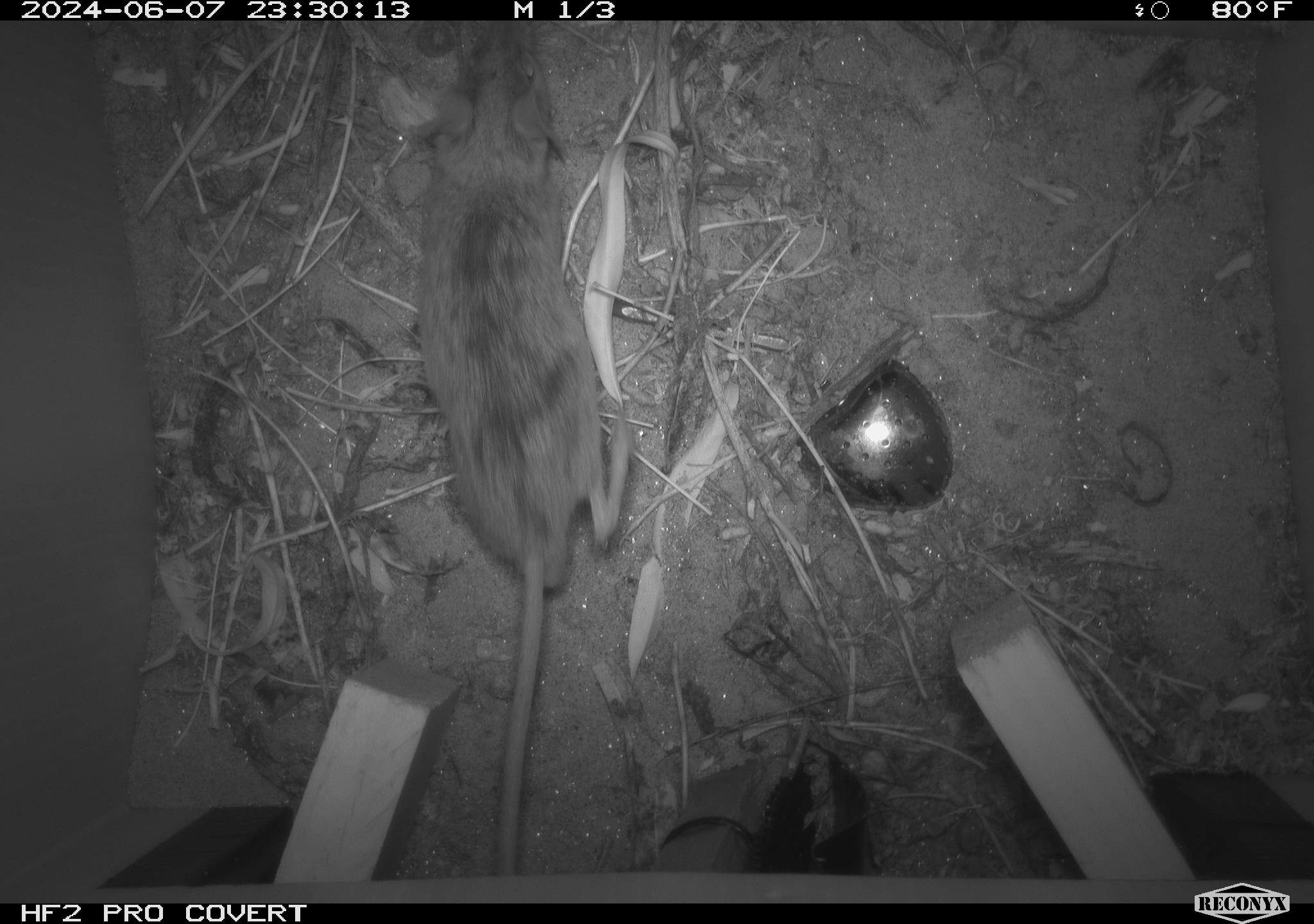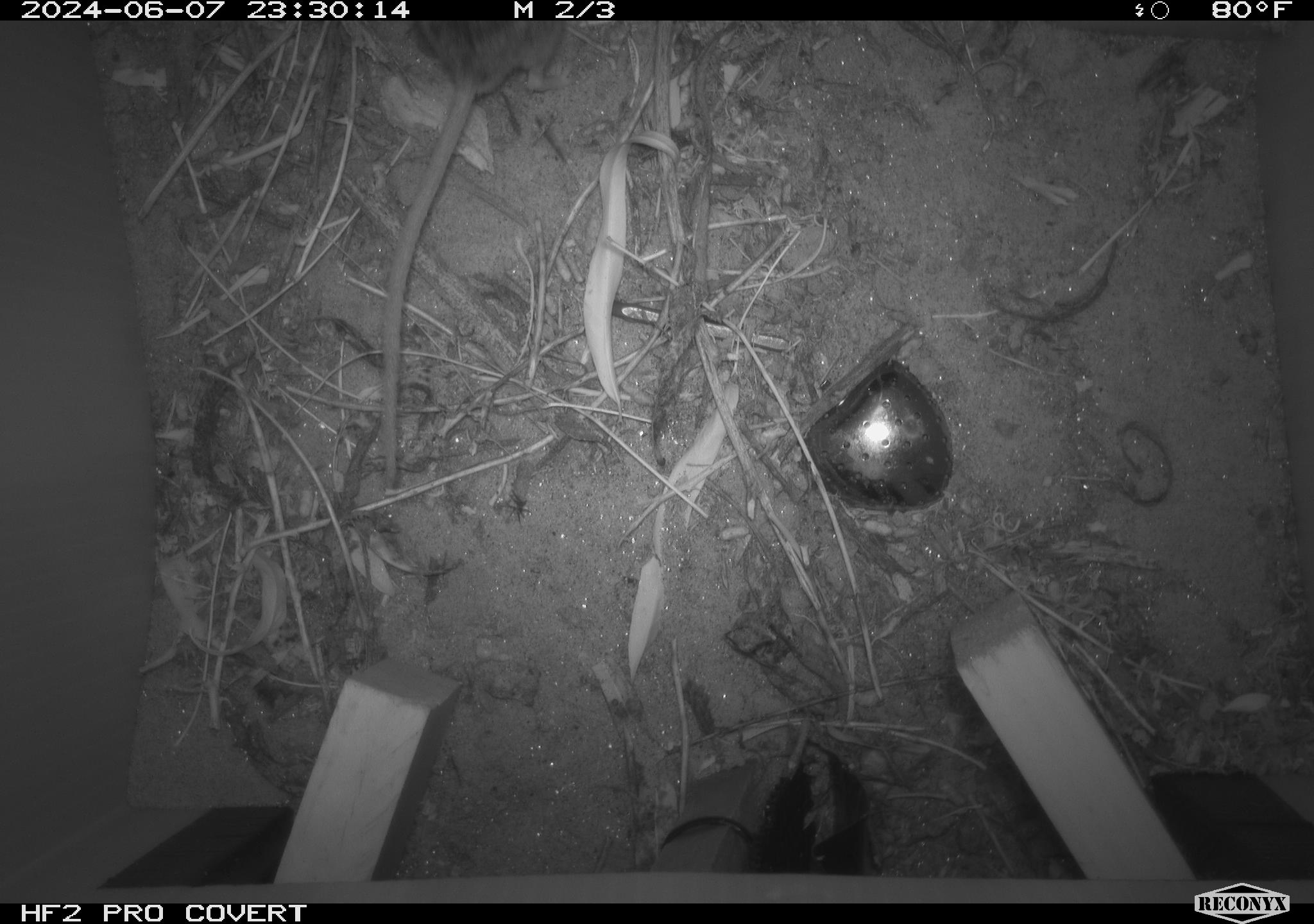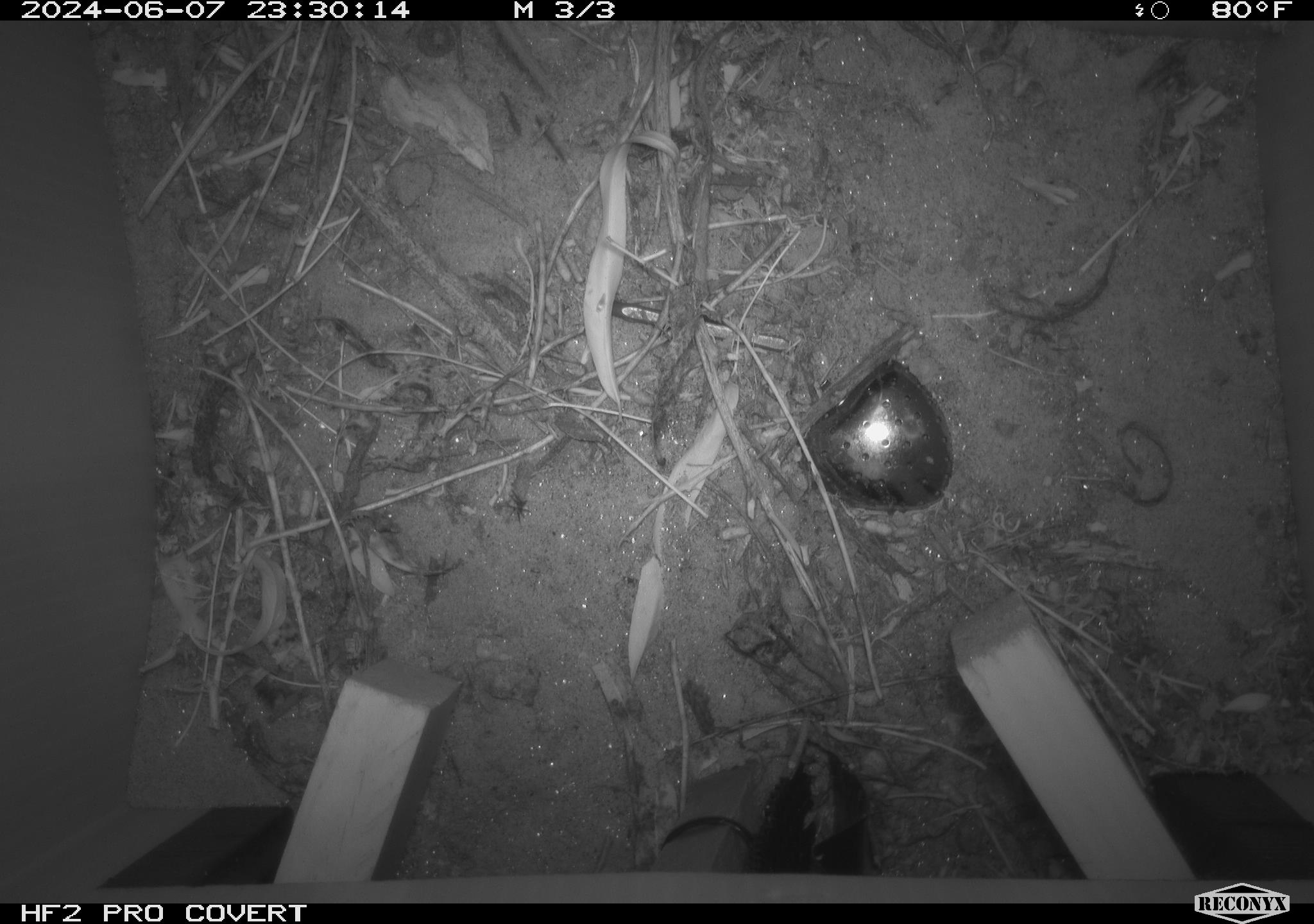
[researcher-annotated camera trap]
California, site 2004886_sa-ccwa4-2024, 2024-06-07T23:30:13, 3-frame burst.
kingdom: Animalia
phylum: Chordata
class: Mammalia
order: Rodentia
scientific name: Rodentia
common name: mouse species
Mouse species (Rodentia).